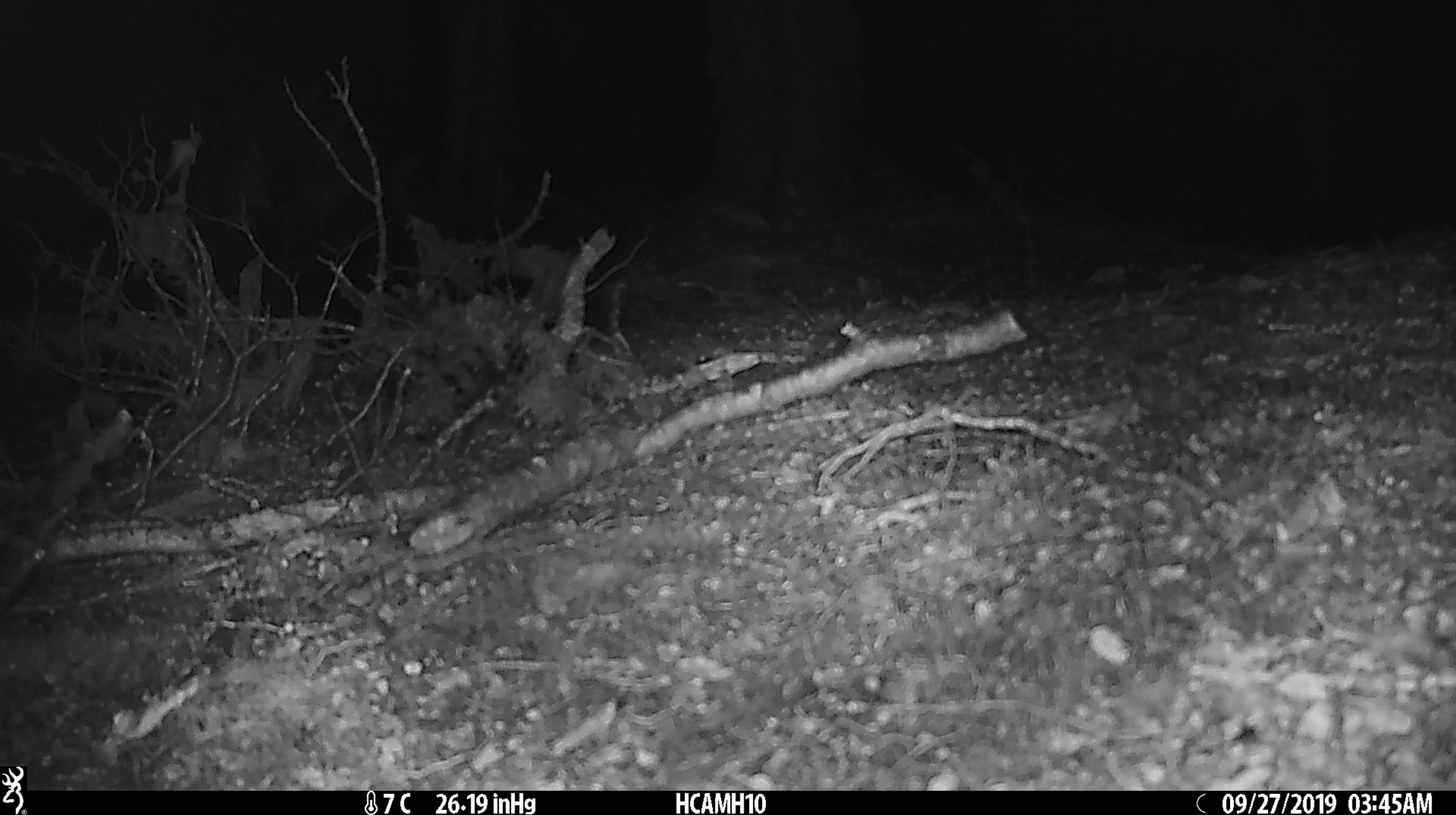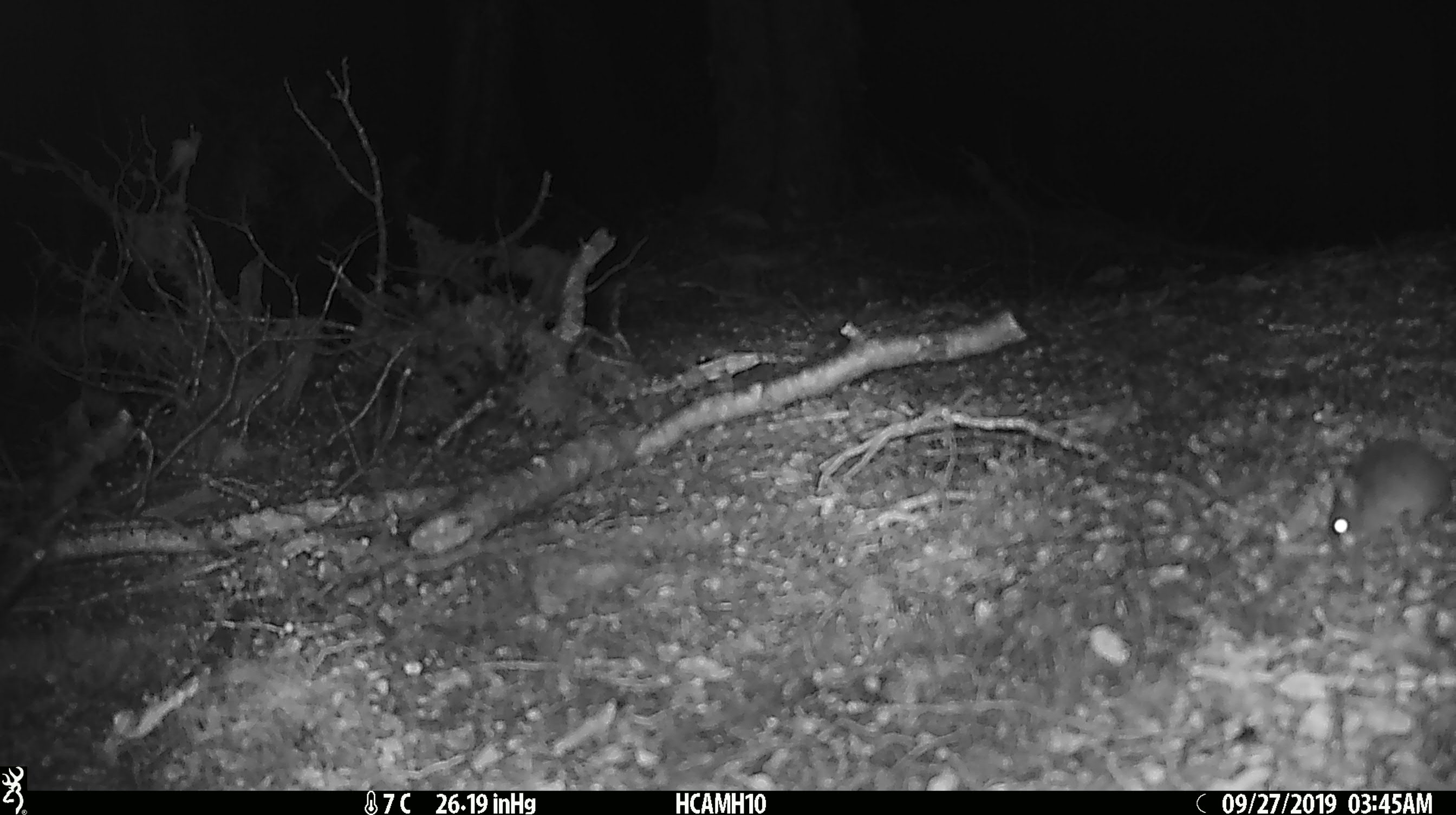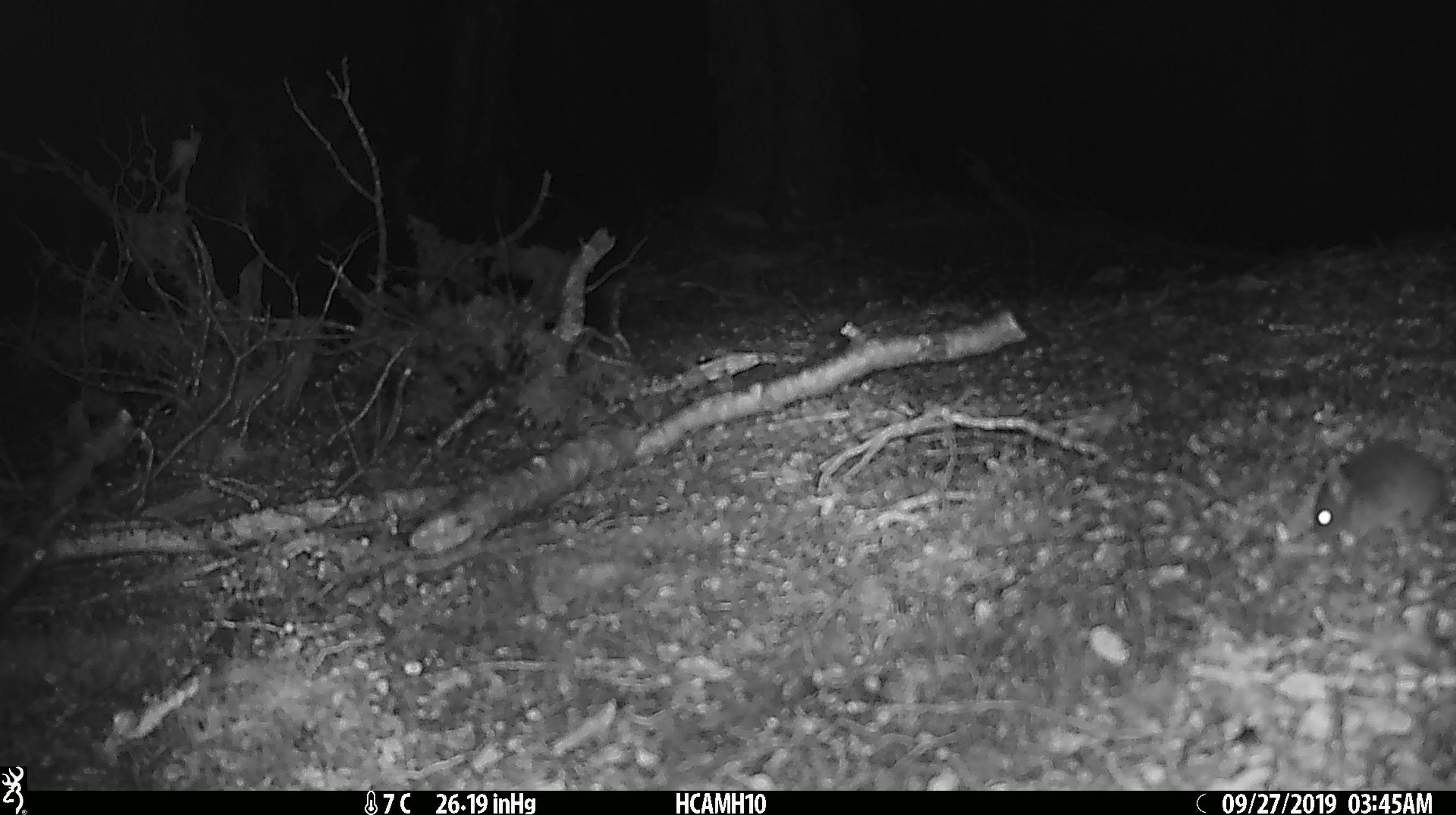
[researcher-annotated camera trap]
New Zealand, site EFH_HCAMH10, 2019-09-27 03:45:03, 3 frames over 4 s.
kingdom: Animalia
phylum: Chordata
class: Mammalia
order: Rodentia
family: Muridae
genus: Mus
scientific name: Mus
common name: mouse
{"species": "mouse (Mus)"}